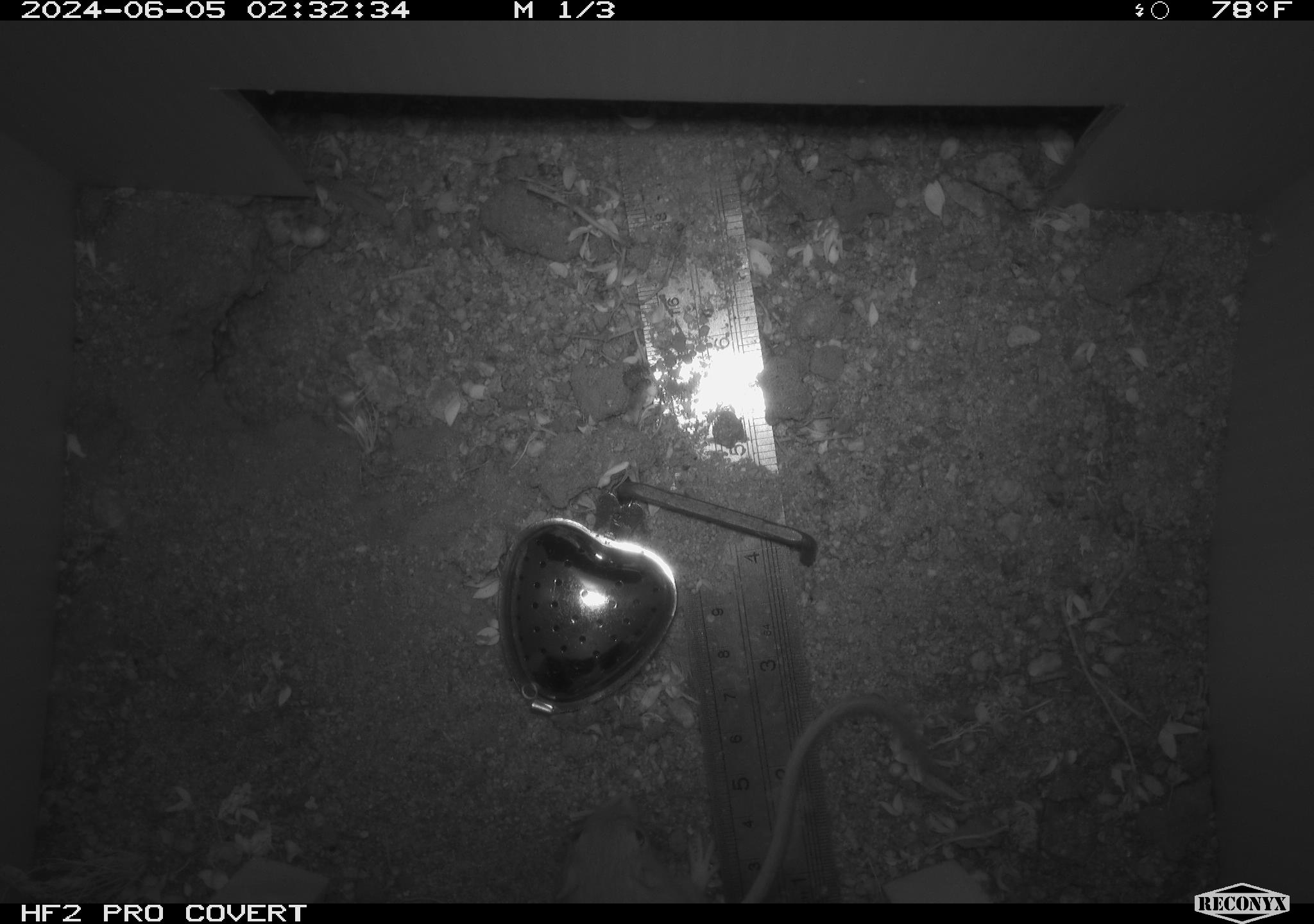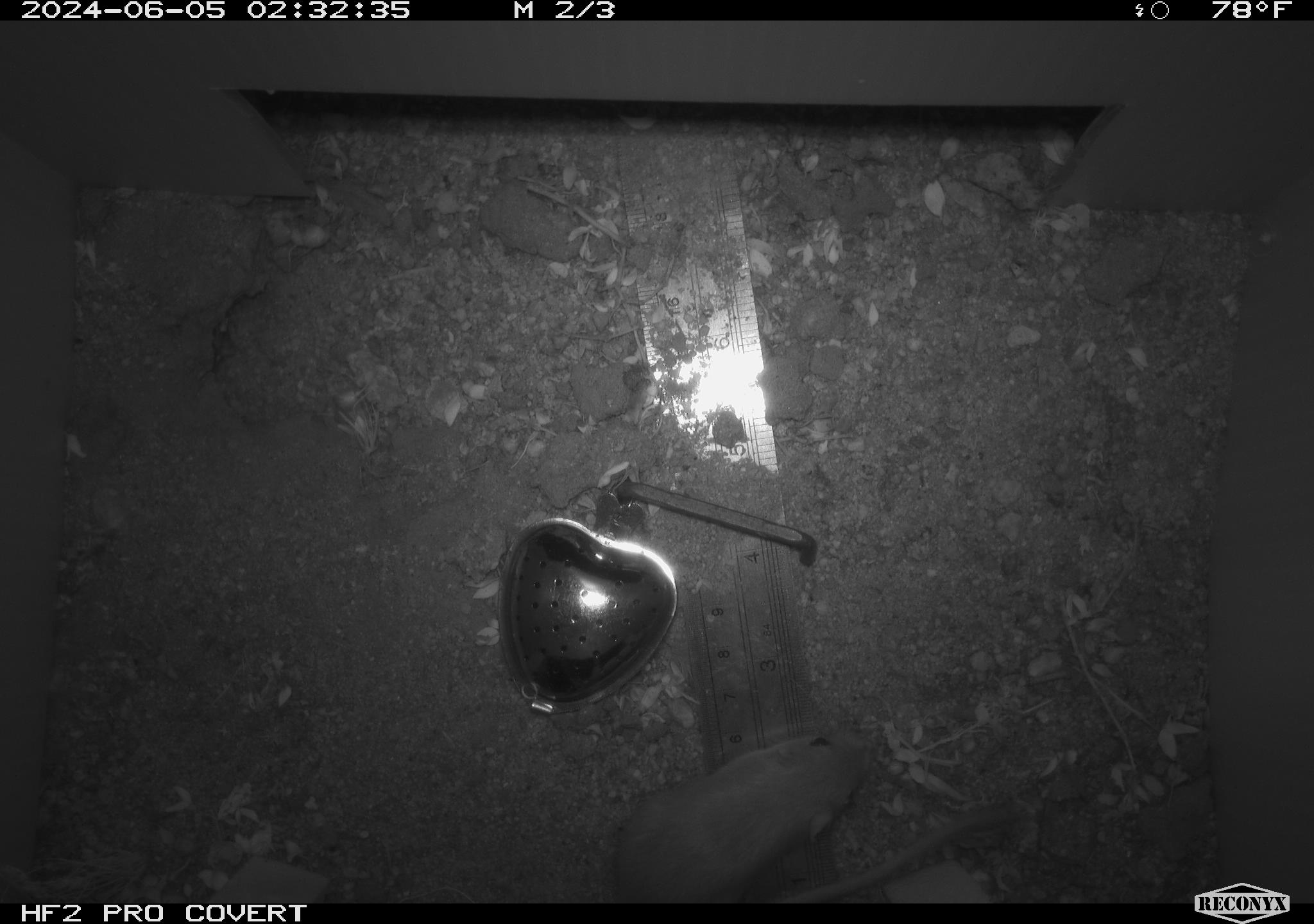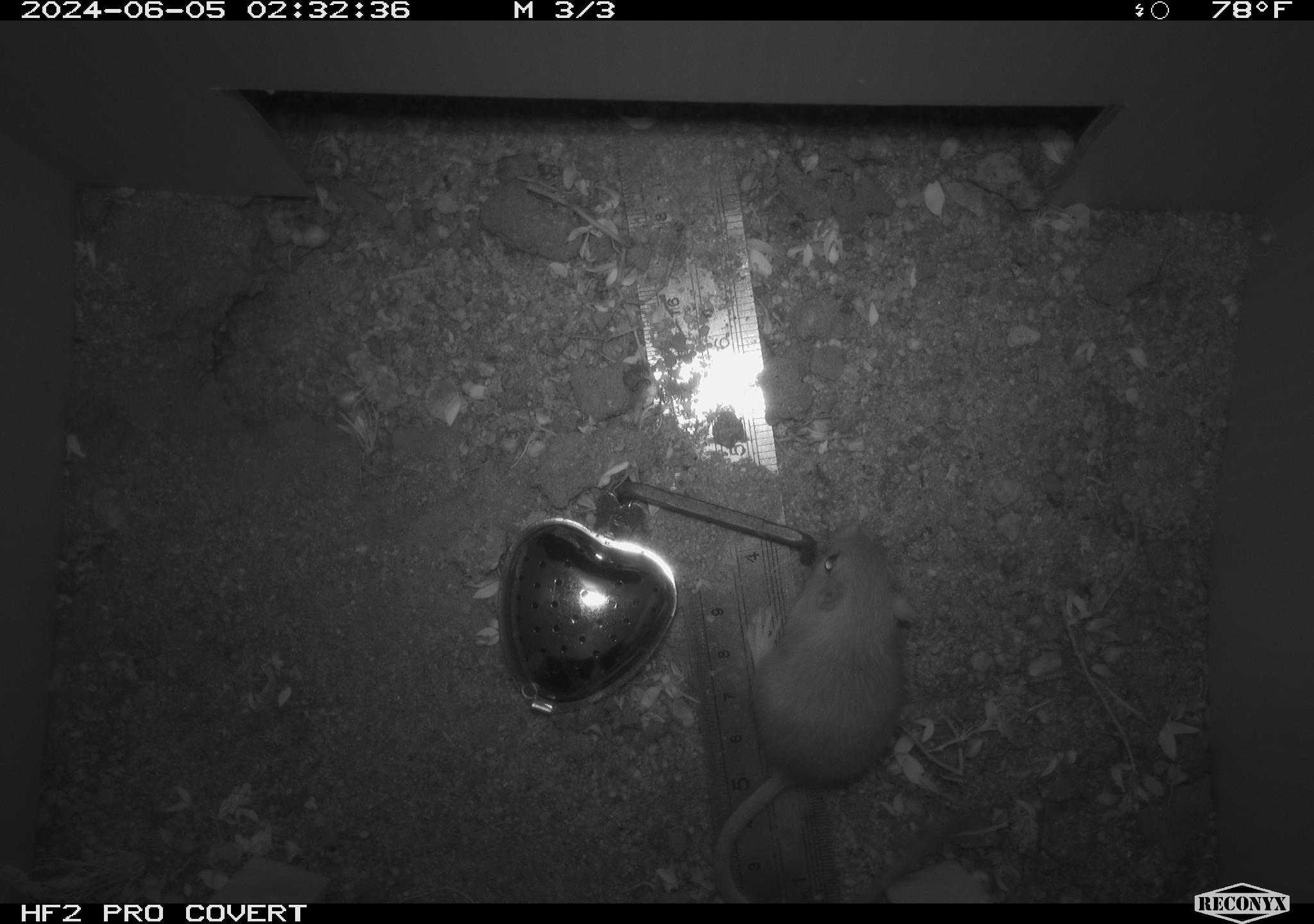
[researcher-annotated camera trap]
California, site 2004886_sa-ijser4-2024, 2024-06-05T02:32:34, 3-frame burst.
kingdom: Animalia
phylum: Chordata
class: Mammalia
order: Rodentia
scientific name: Rodentia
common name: woodrat or rat or mouse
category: woodrat or rat or mouse species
Woodrat or rat or mouse species (woodrat or rat or mouse) (Rodentia).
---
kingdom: Animalia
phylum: Chordata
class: Mammalia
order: Rodentia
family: Heteromyidae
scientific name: Heteromyidae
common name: kangaroo rats and pocket mice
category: heteromyidae family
Heteromyidae family (kangaroo rats and pocket mice) (Heteromyidae).